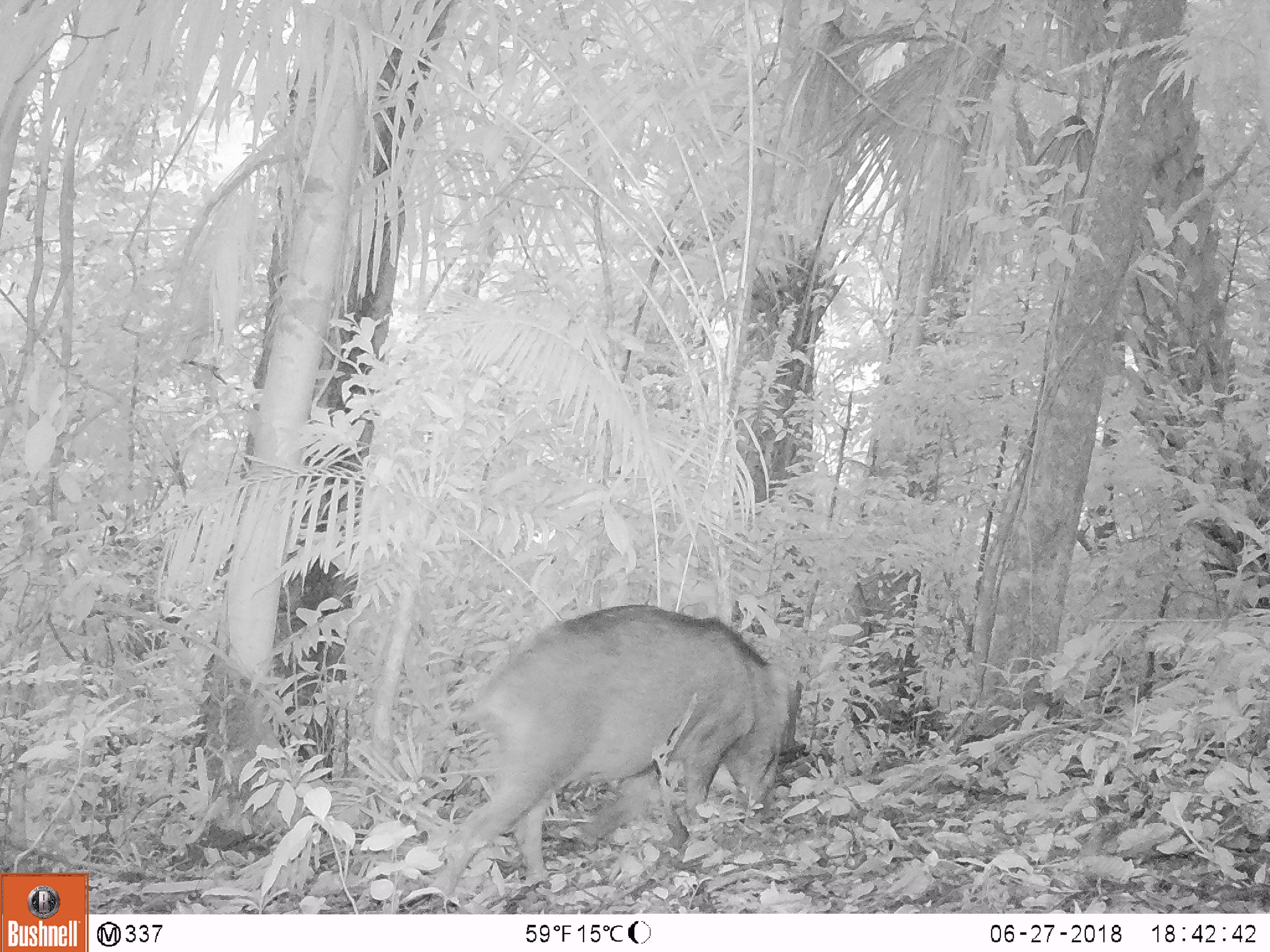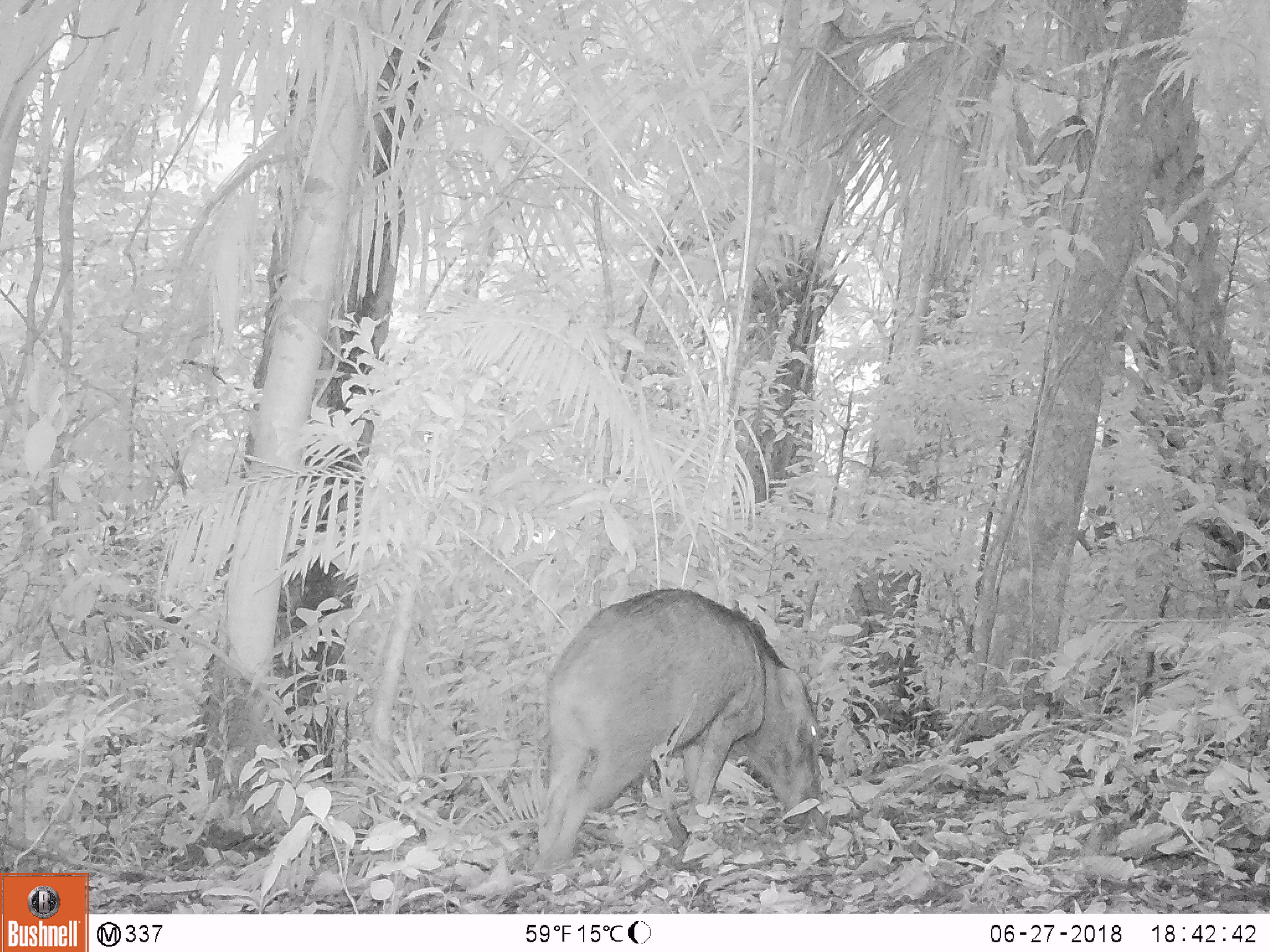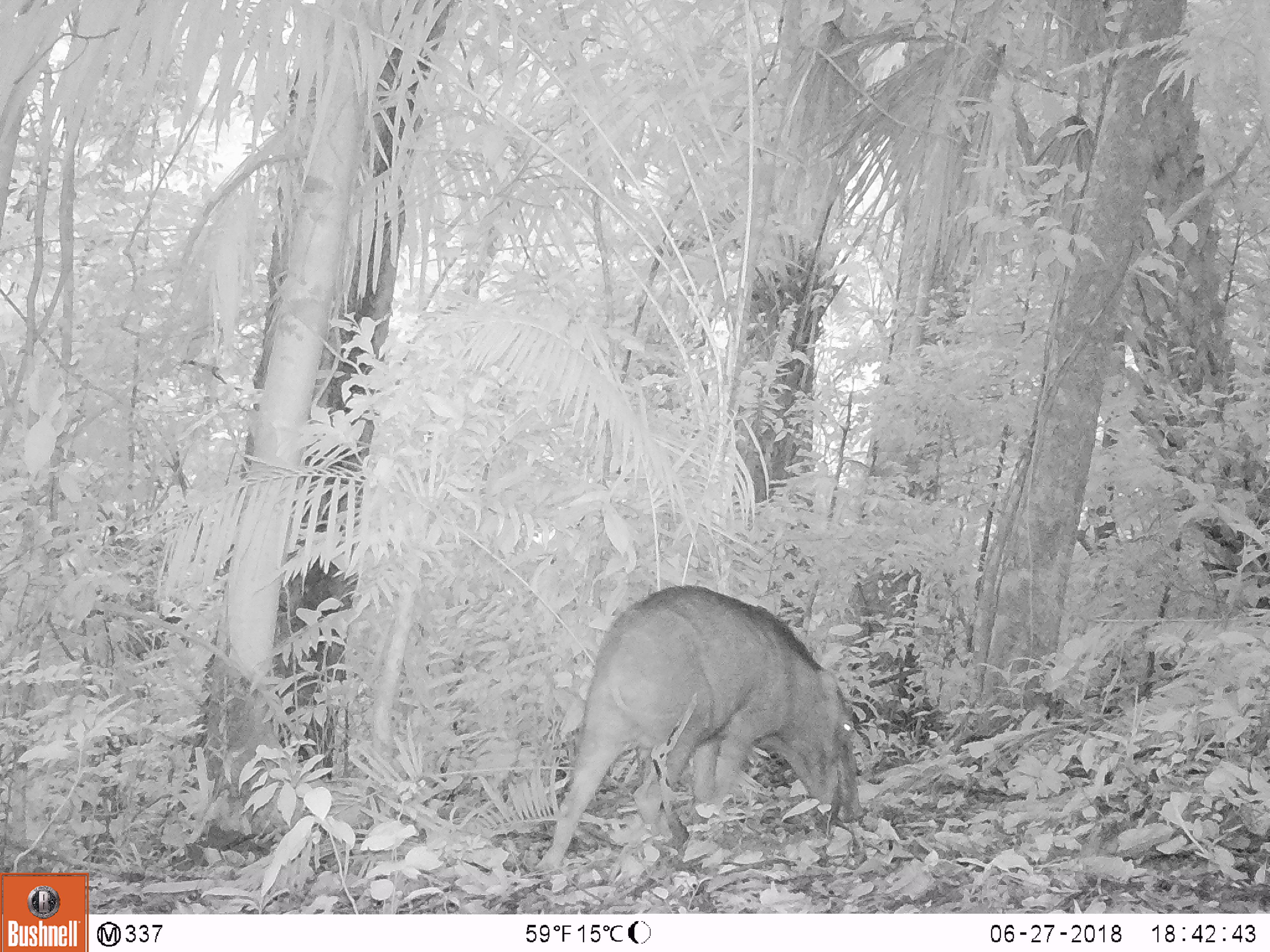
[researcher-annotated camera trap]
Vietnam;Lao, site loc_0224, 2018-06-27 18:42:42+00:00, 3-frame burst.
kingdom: Animalia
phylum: Chordata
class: Mammalia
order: Artiodactyla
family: Suidae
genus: Sus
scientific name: Sus scrofa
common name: eurasian wild pig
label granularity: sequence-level